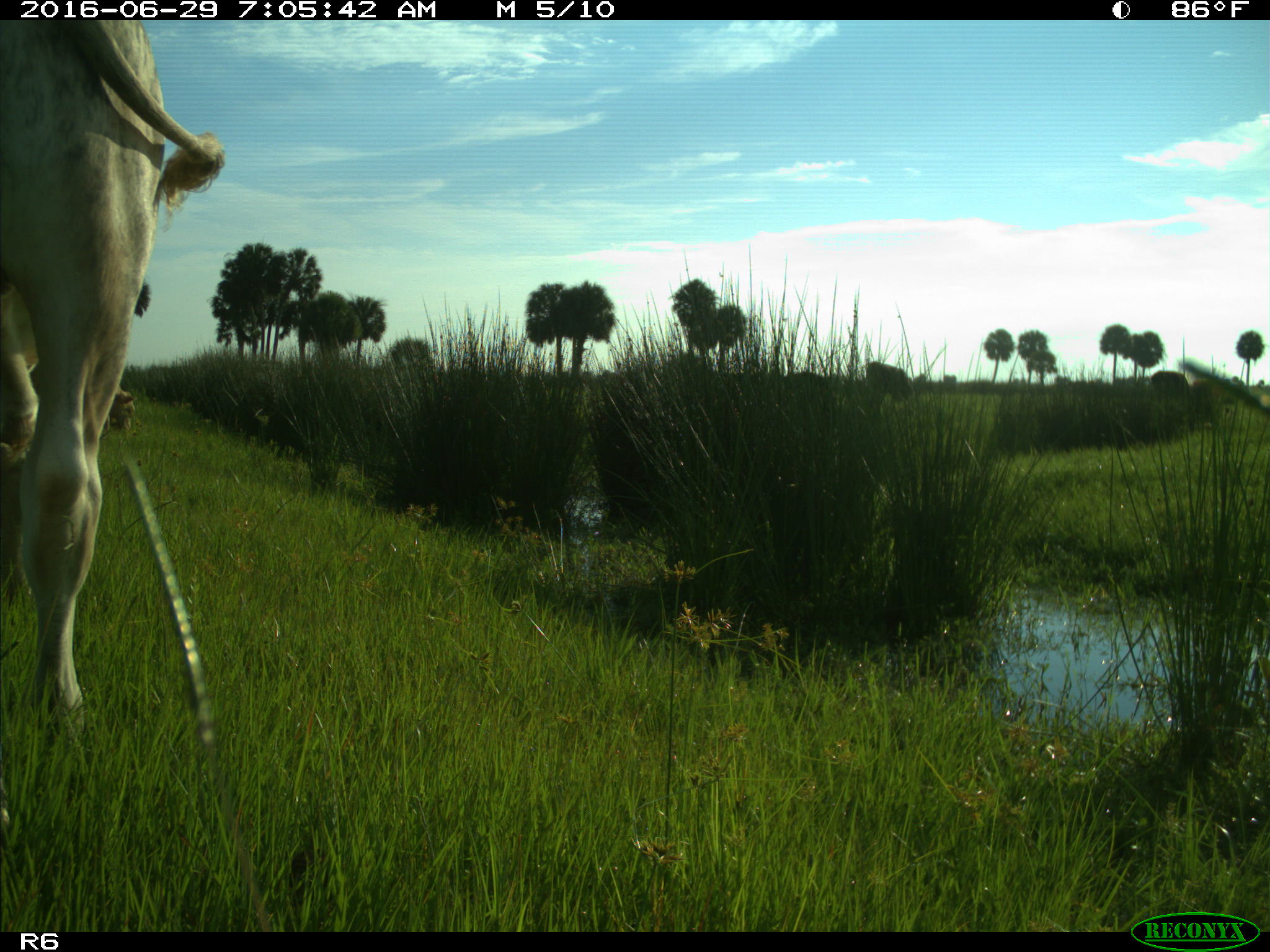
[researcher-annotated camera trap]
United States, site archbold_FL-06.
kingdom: Animalia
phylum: Chordata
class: Mammalia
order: Artiodactyla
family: Bovidae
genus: Bos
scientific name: Bos taurus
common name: domestic cow